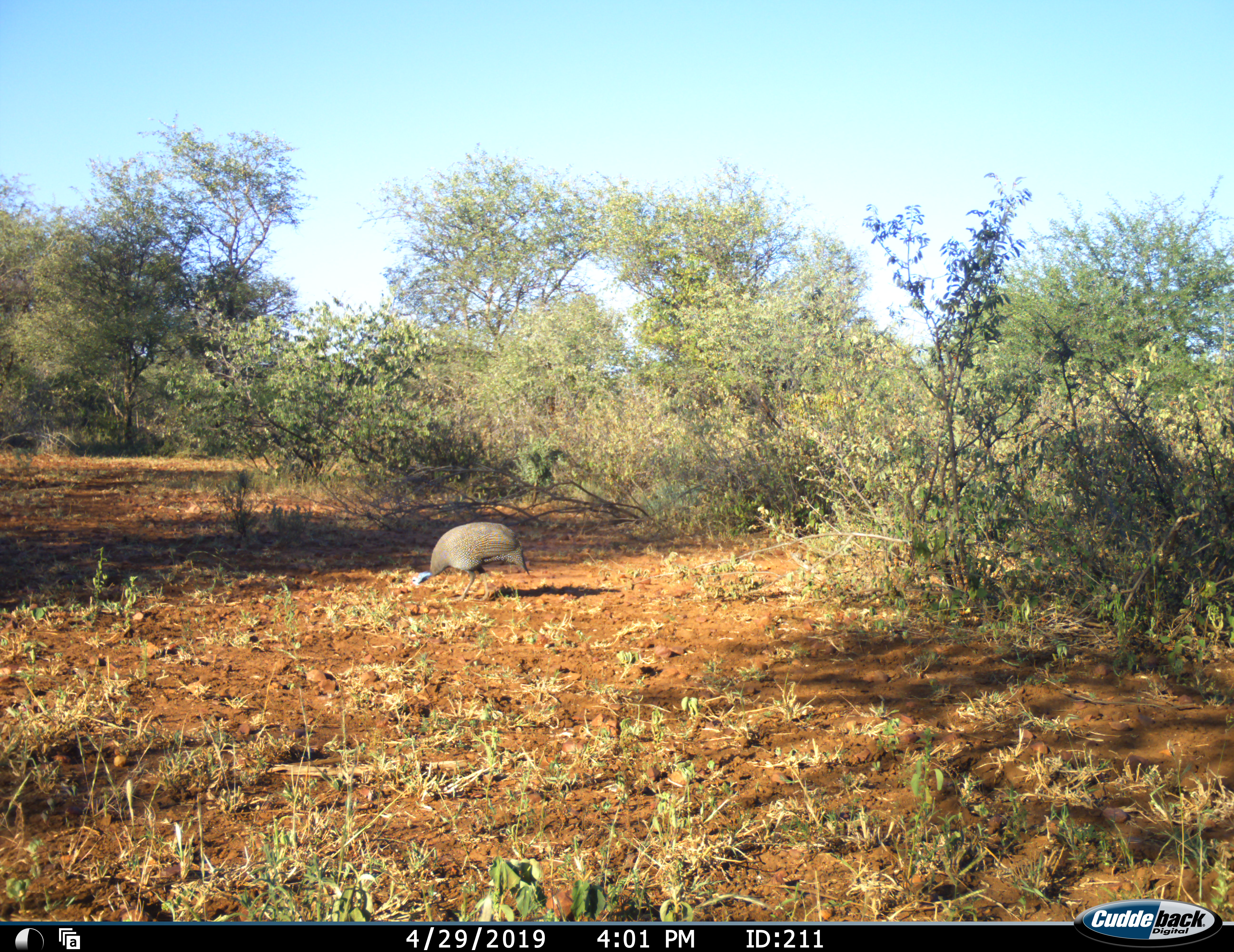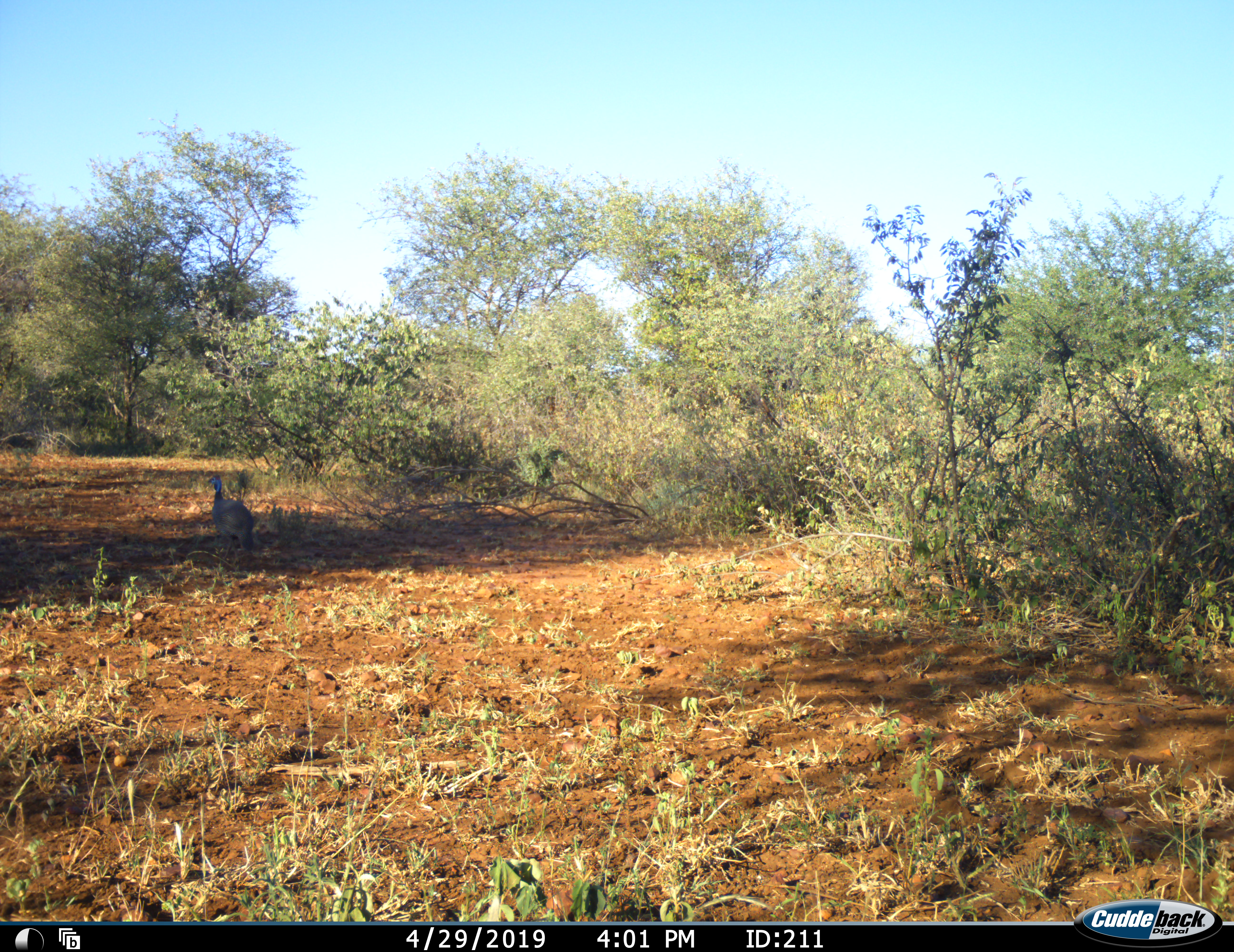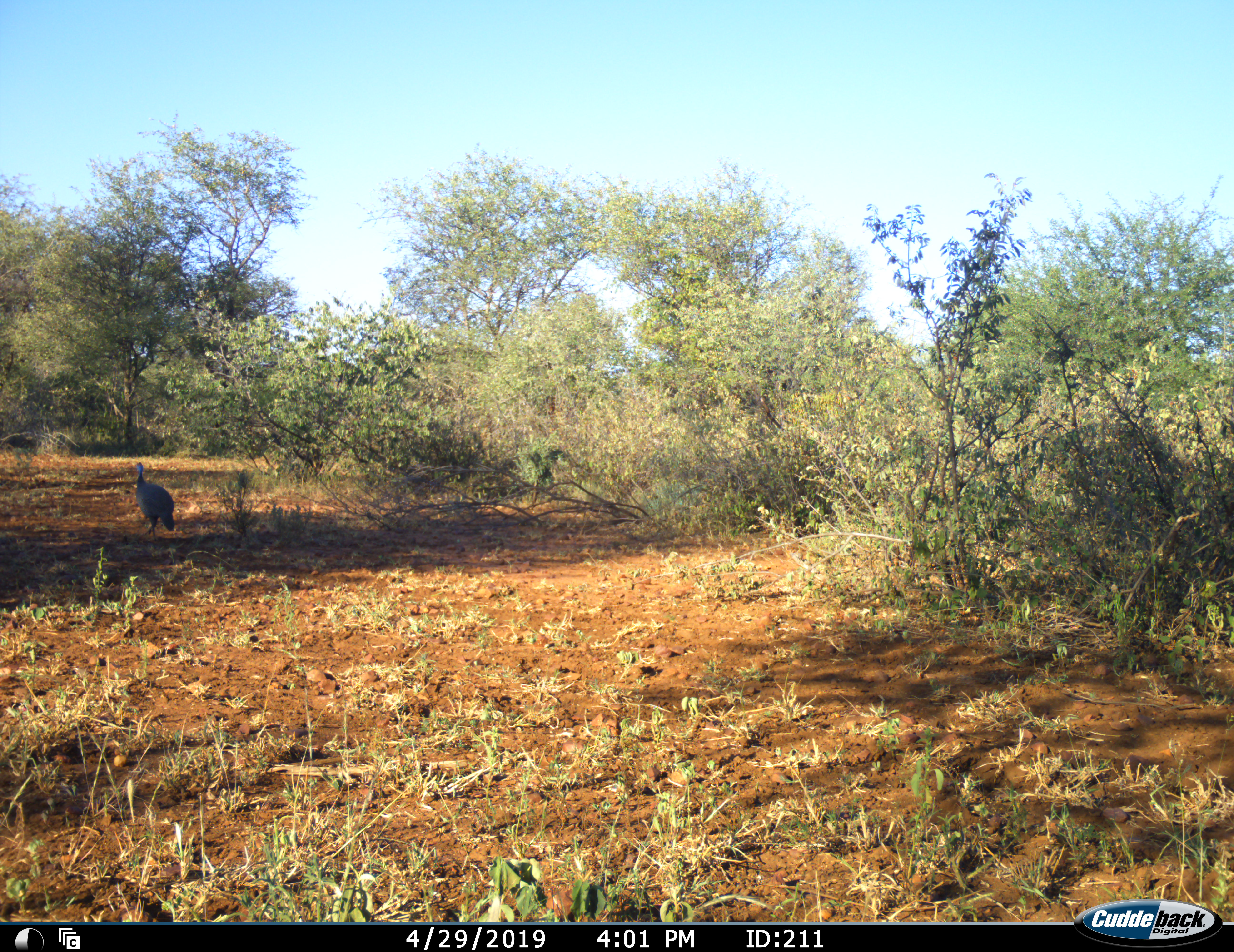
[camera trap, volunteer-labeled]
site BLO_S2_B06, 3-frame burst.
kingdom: Animalia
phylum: Chordata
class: Aves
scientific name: Aves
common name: bird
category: birdother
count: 1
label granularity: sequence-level